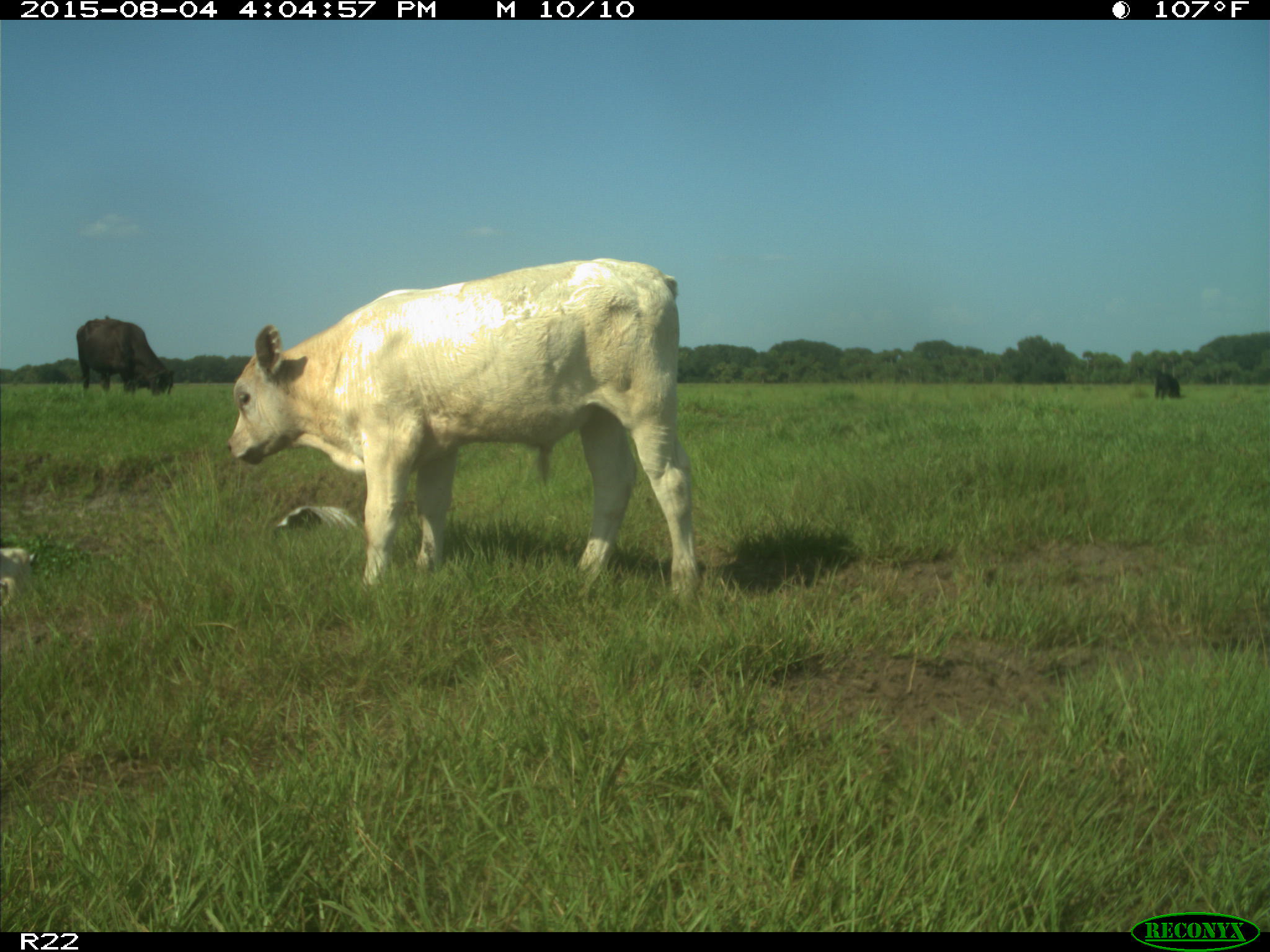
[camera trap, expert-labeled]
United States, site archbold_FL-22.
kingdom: Animalia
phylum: Chordata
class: Mammalia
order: Artiodactyla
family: Bovidae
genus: Bos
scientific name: Bos taurus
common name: domestic cow